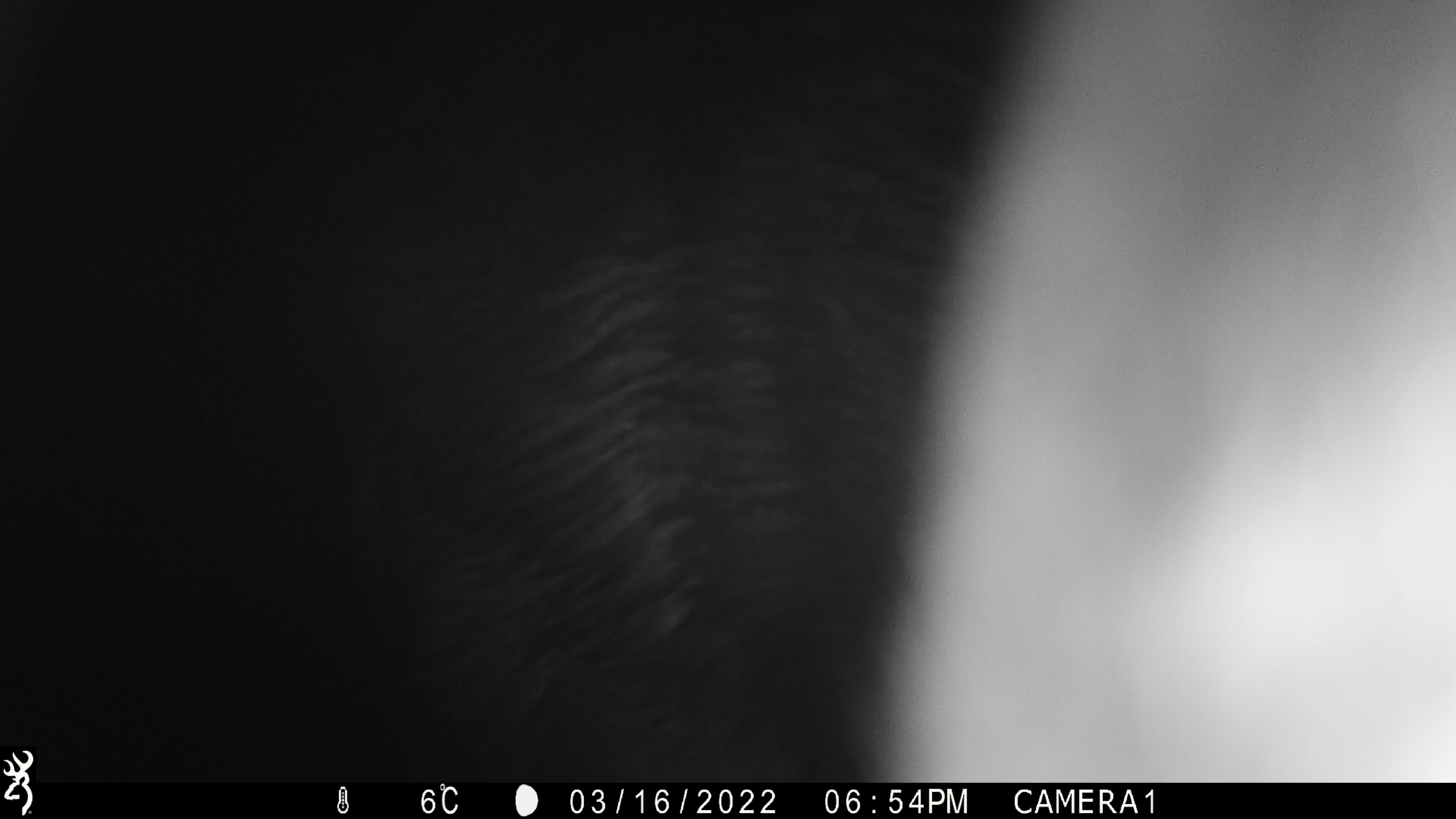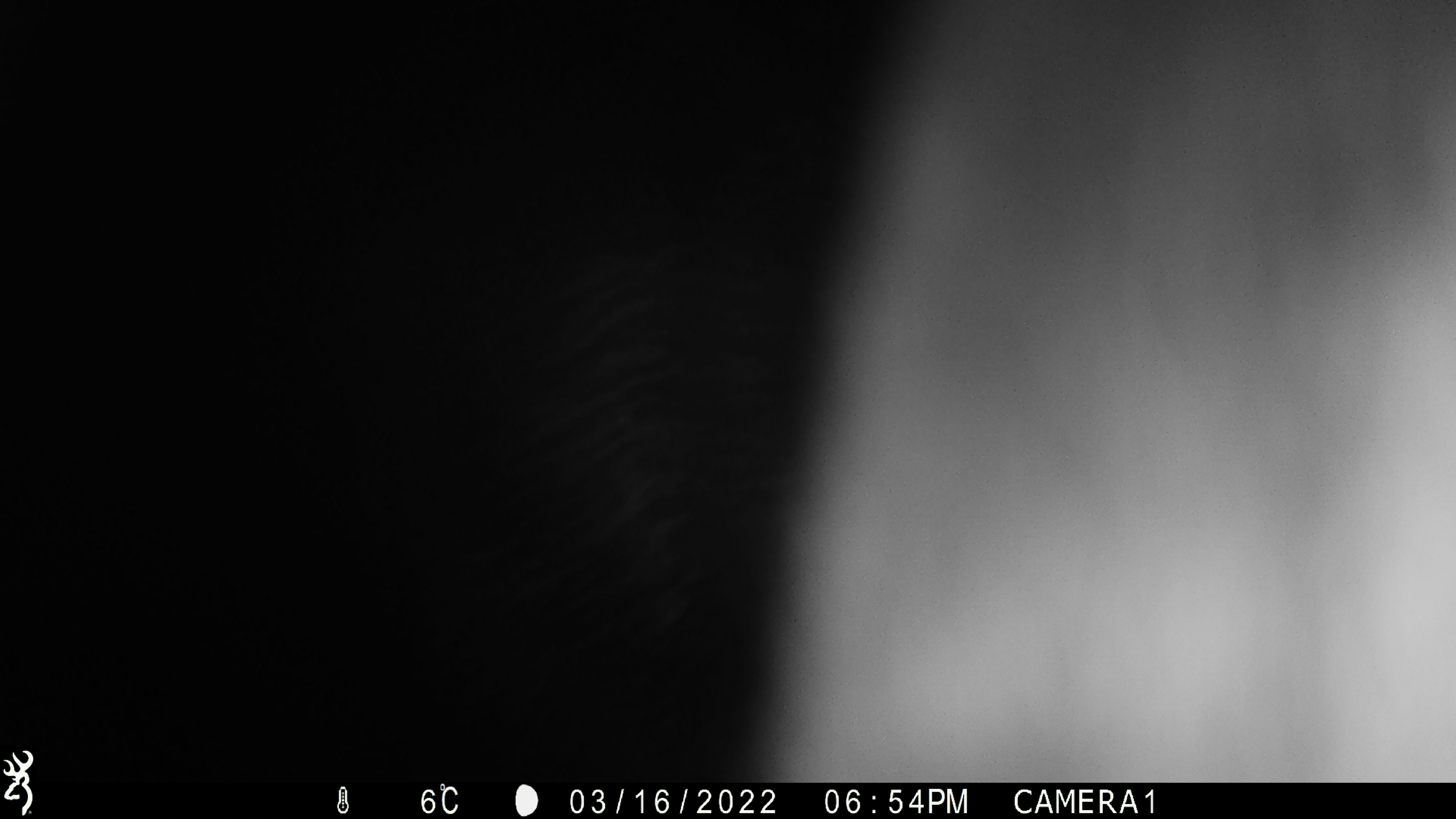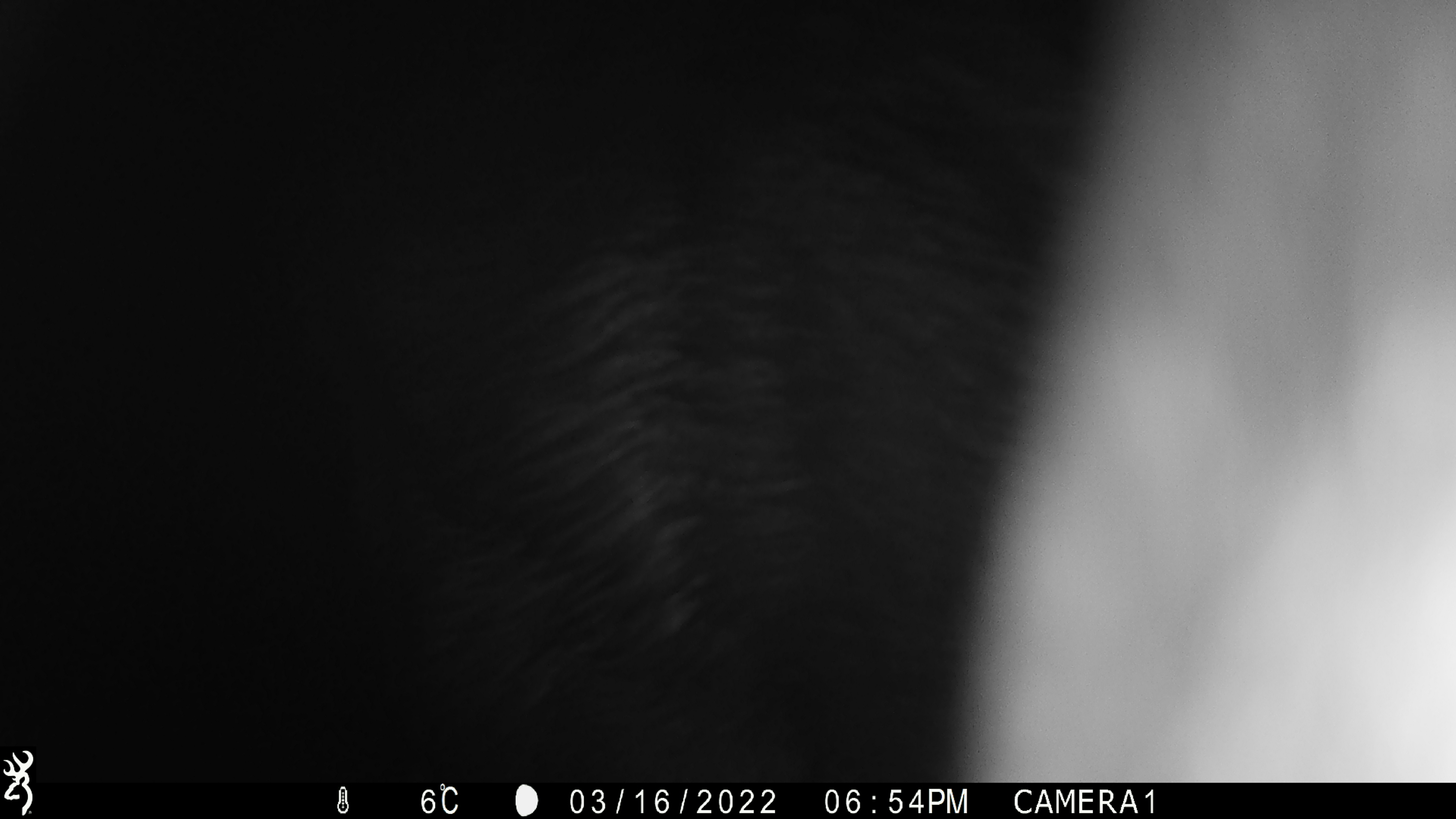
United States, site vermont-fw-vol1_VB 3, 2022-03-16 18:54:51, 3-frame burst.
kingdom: Animalia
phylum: Chordata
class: Mammalia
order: Artiodactyla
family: Cervidae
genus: Alces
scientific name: Alces alces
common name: moose